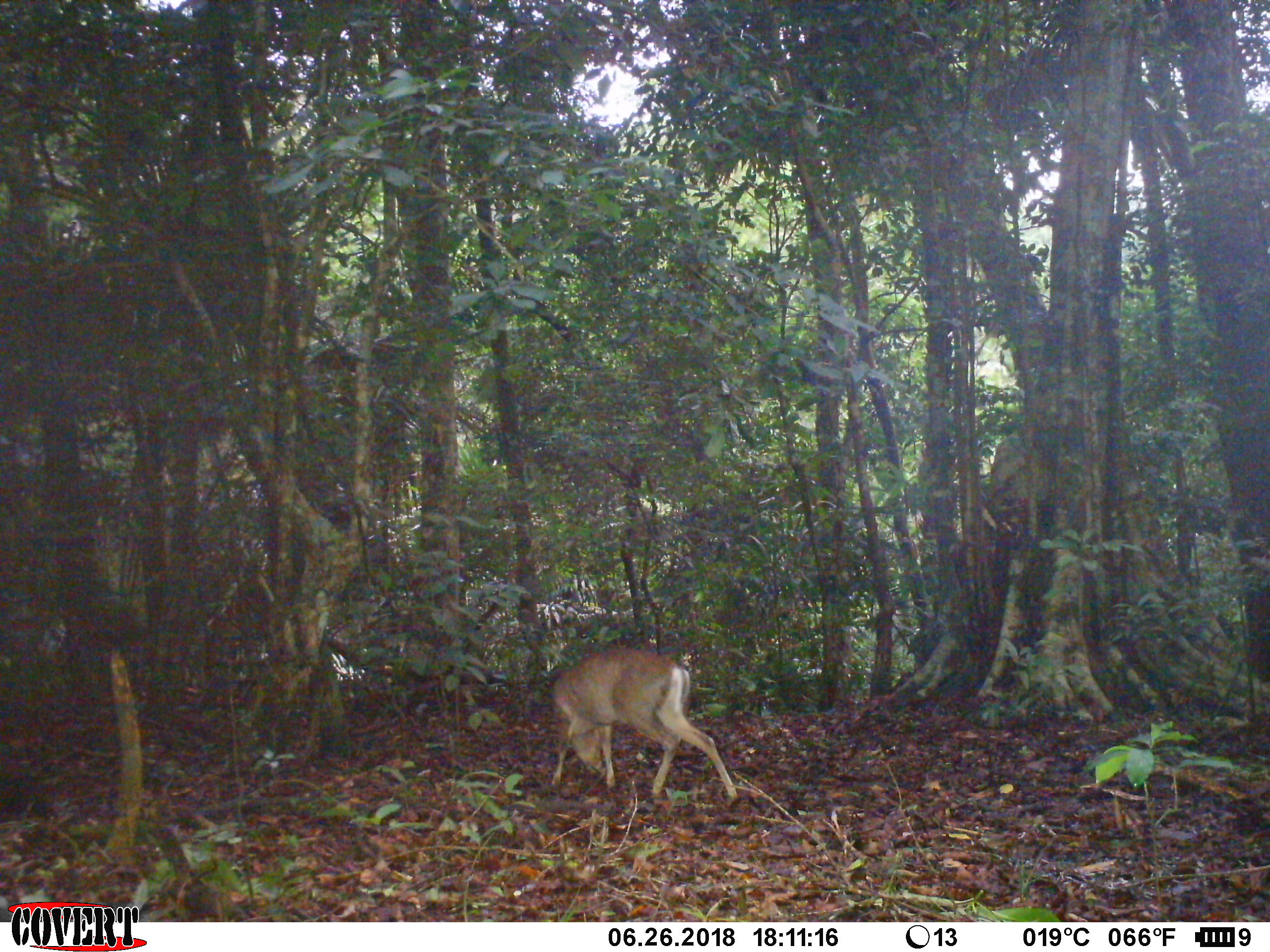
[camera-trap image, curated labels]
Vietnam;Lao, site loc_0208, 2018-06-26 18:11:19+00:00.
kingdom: Animalia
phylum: Chordata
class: Mammalia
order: Artiodactyla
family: Cervidae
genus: Muntiacus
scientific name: Muntiacus rooseveltorum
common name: roosevelt's muntjac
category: roosevelts muntjac group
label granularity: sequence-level